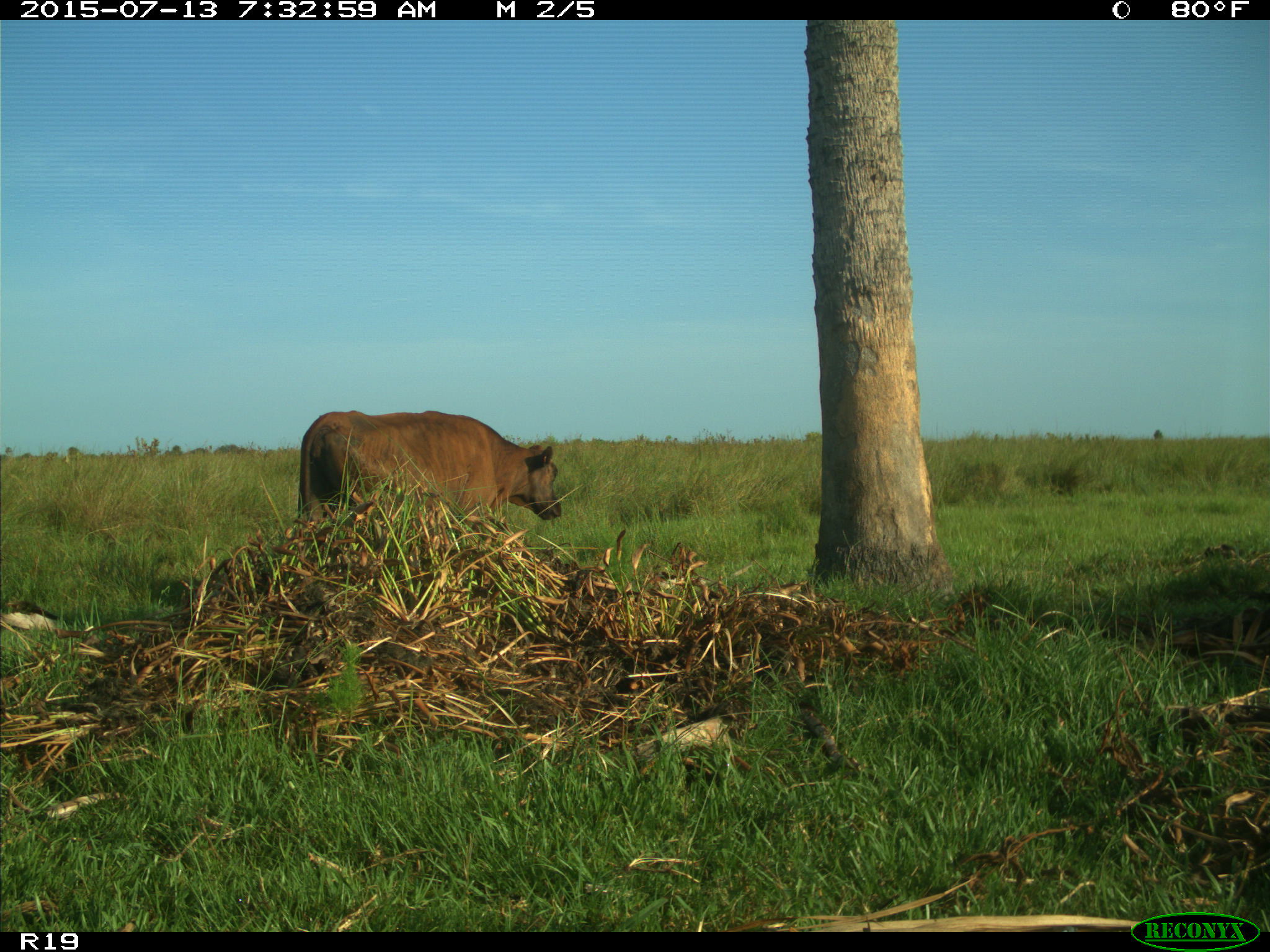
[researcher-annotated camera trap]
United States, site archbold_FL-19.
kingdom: Animalia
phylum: Chordata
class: Mammalia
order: Artiodactyla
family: Bovidae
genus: Bos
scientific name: Bos taurus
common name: domestic cow